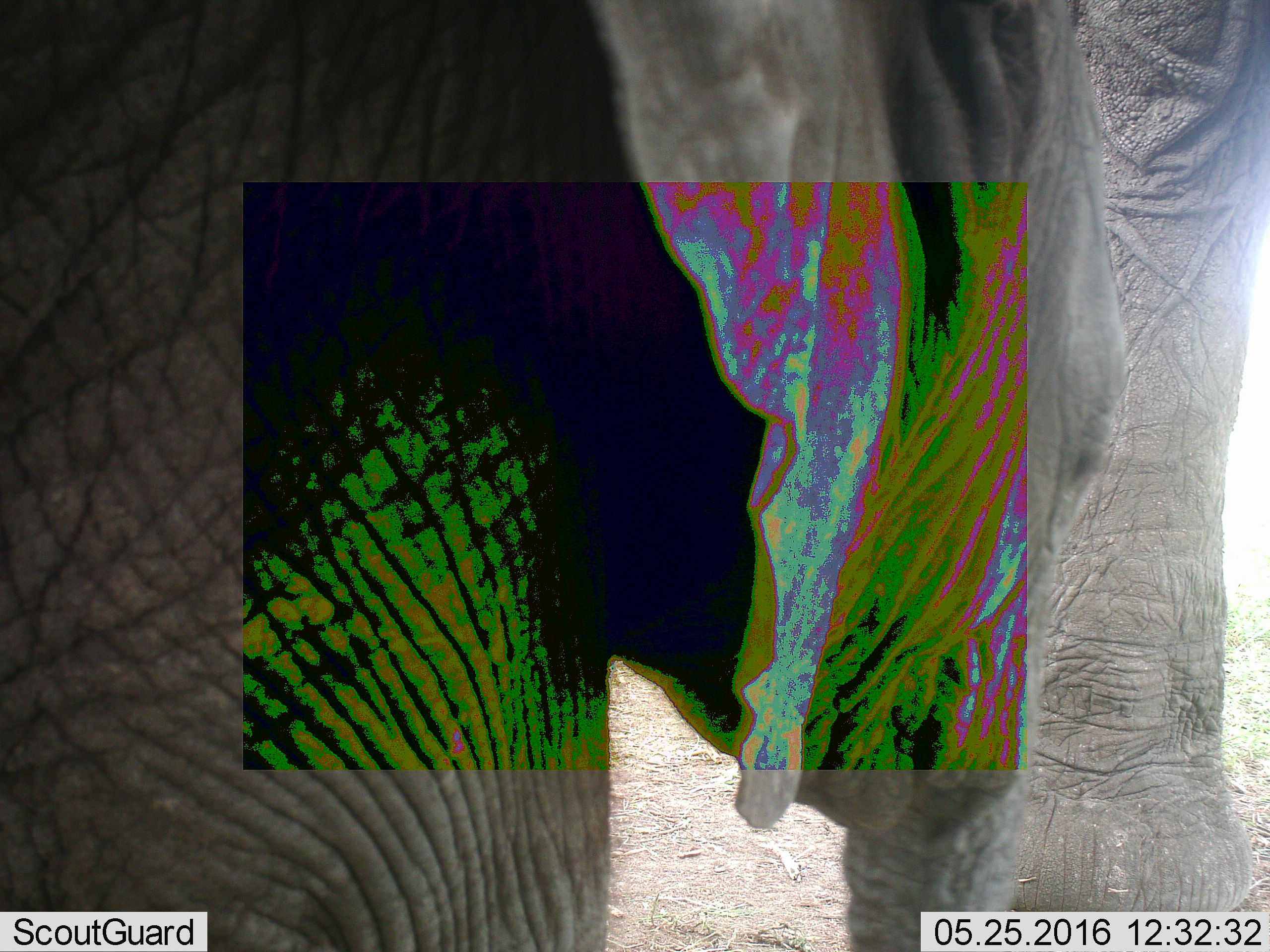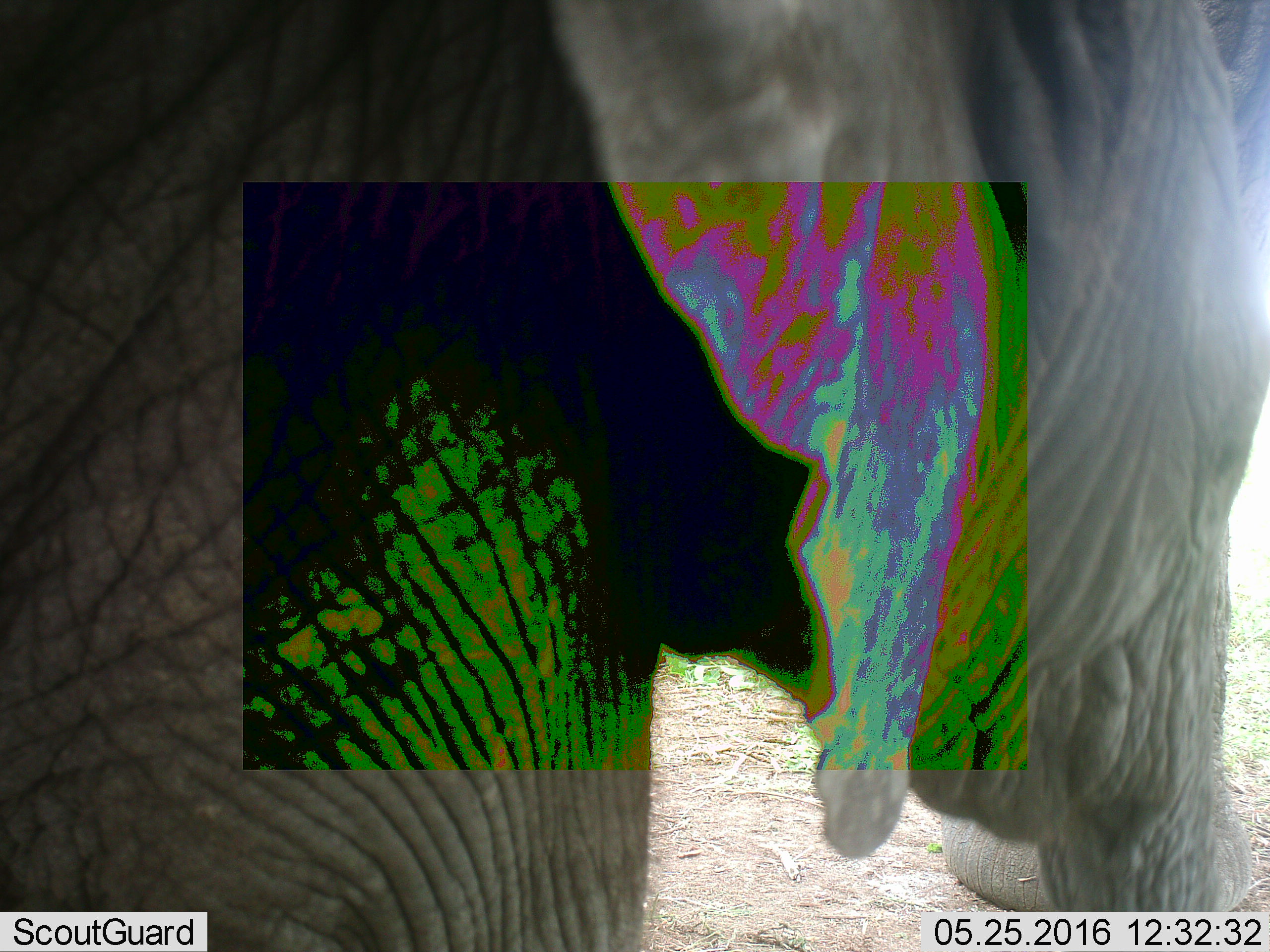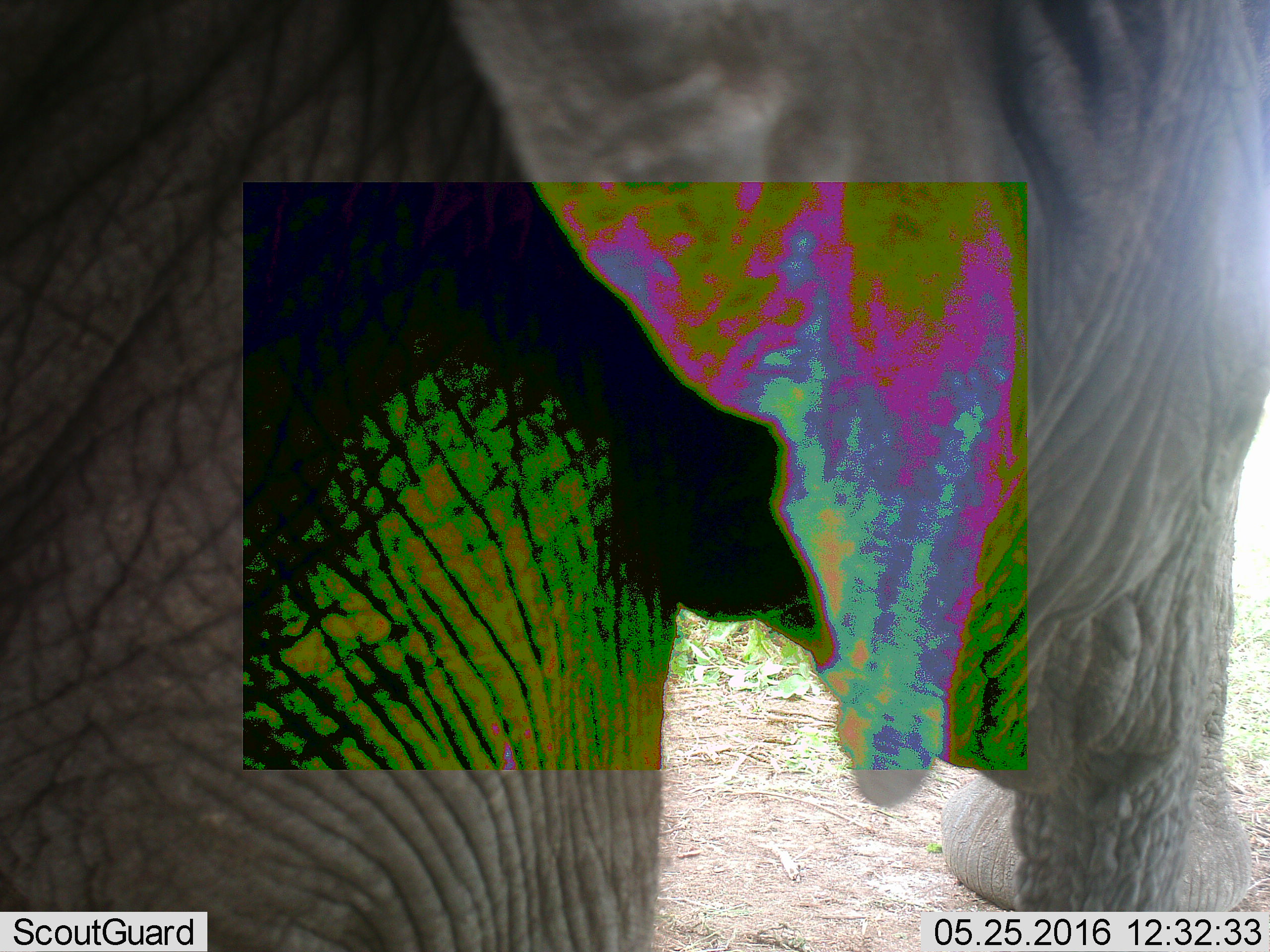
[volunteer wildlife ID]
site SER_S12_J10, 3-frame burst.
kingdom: Animalia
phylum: Chordata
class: Mammalia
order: Proboscidea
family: Elephantidae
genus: Loxodonta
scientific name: Loxodonta africana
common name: african bush elephant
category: elephant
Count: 2.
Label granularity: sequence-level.